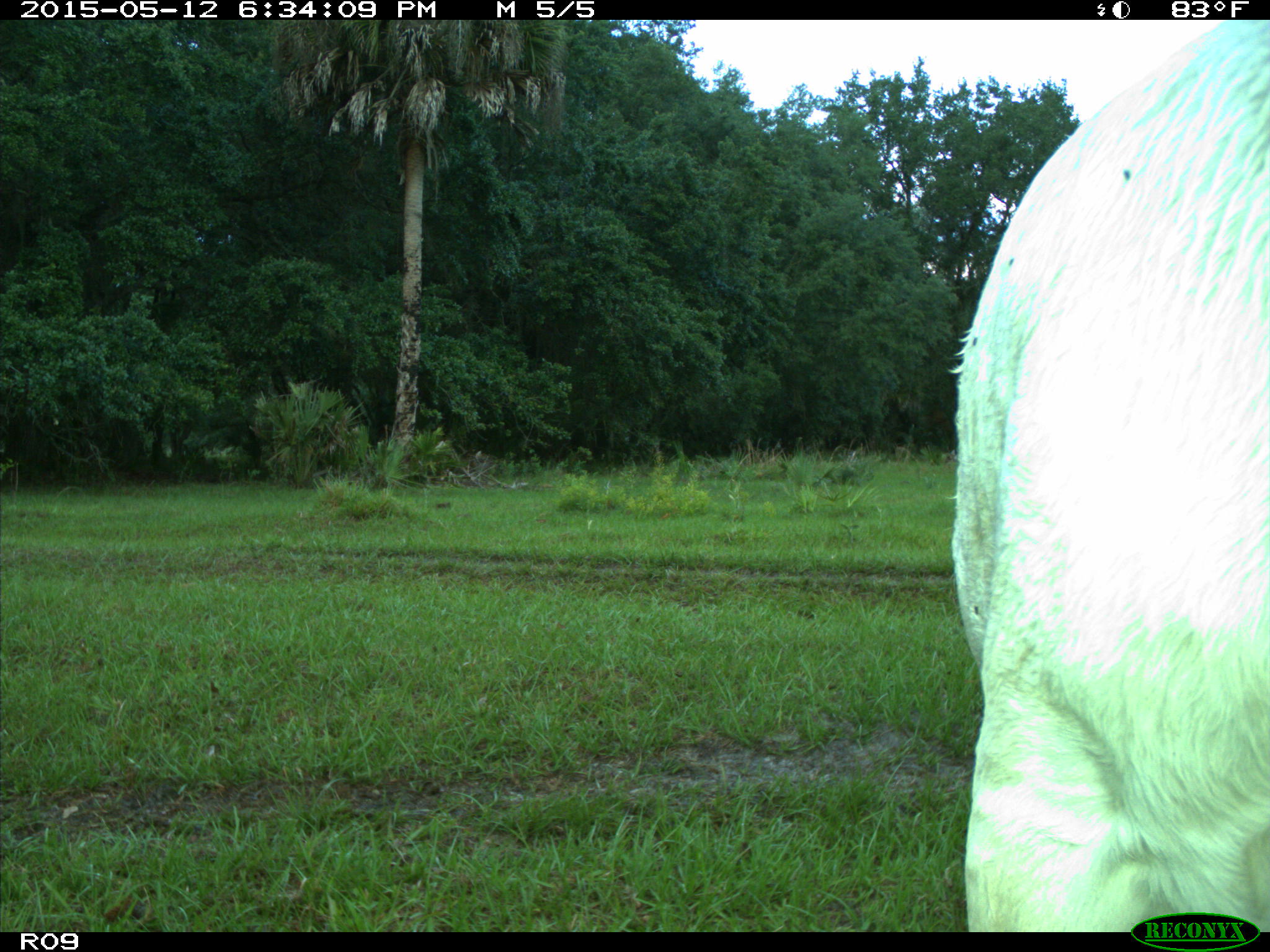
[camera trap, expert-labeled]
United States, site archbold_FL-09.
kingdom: Animalia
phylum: Chordata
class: Mammalia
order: Artiodactyla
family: Bovidae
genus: Bos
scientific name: Bos taurus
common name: domestic cow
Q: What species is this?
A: Bos taurus (domestic cow).